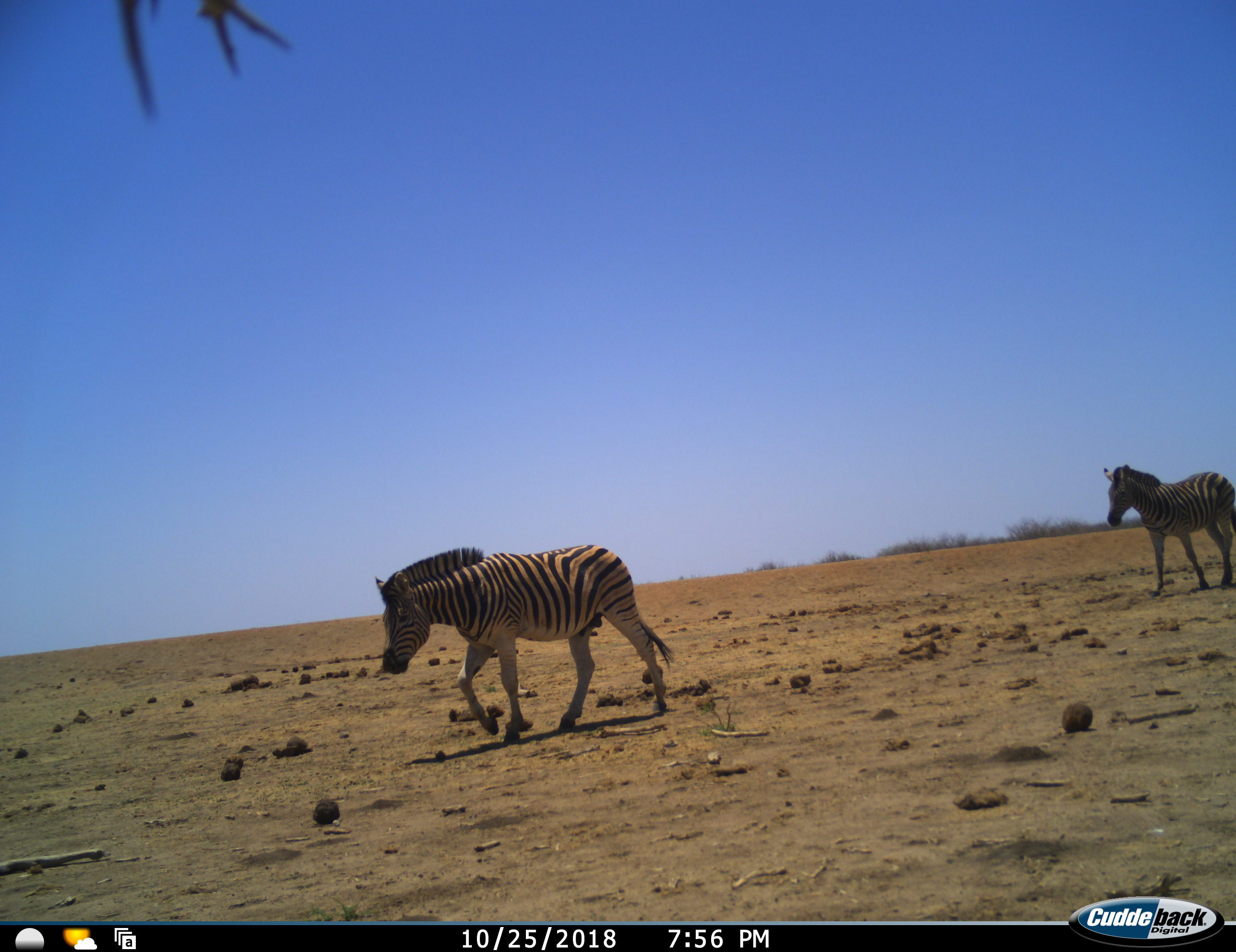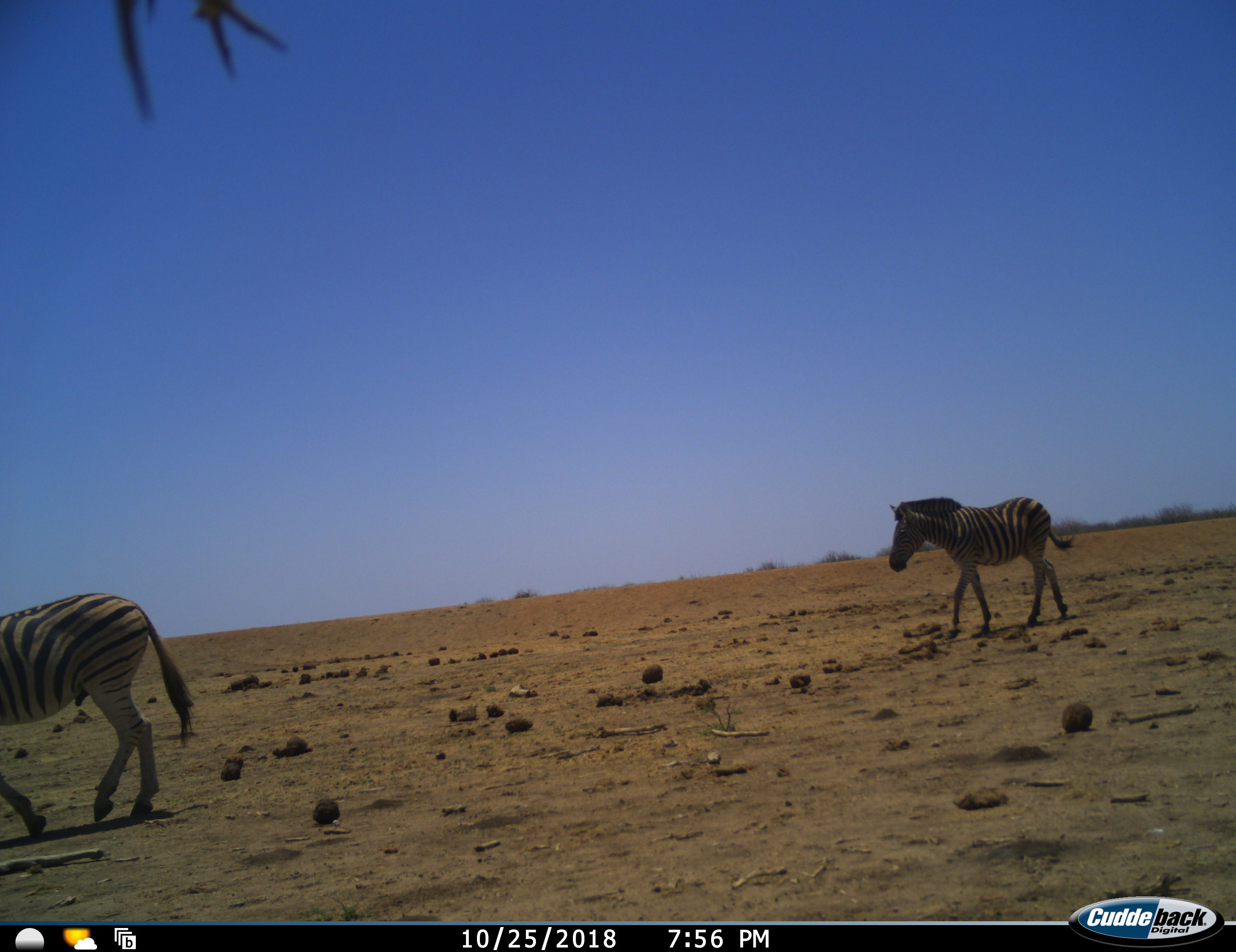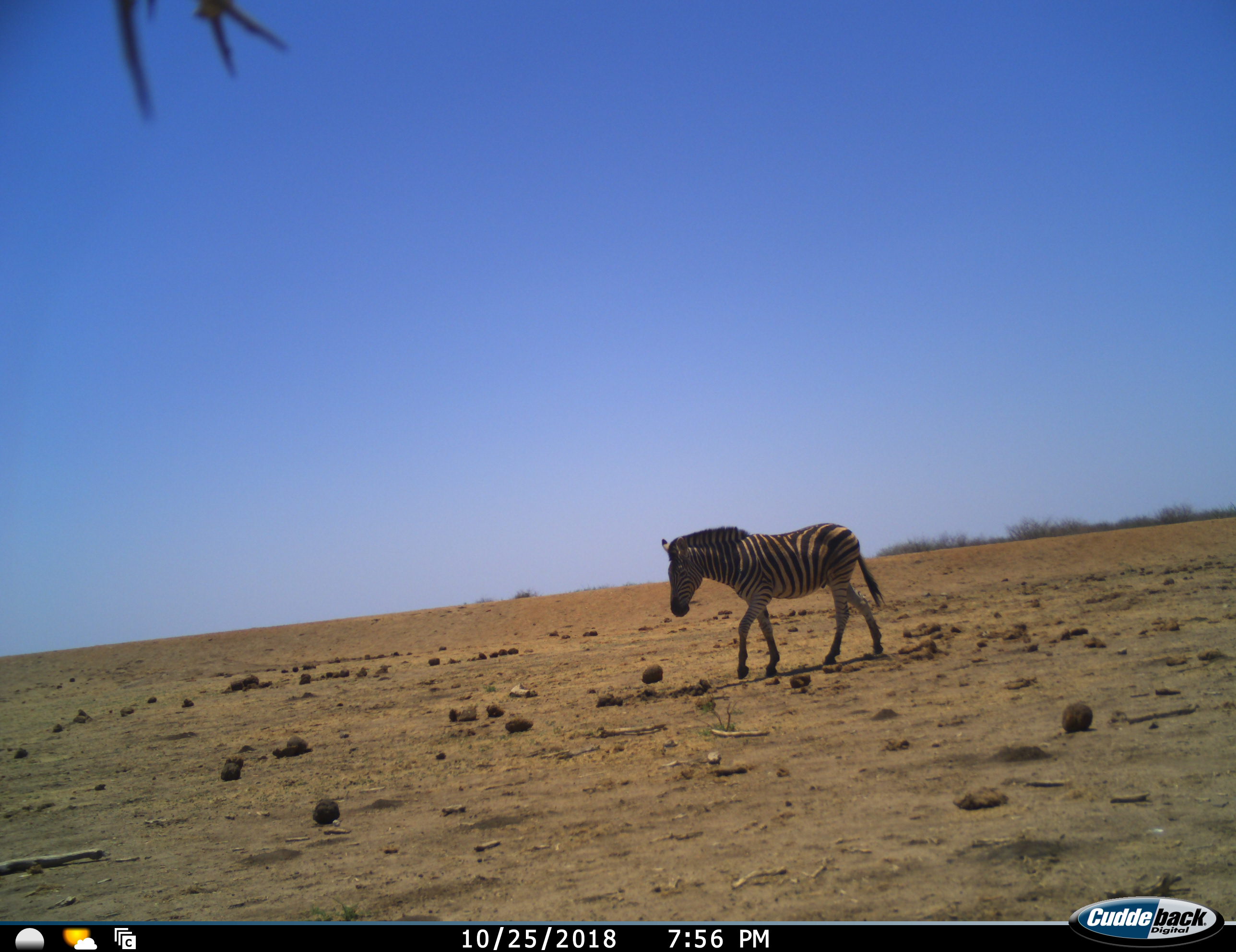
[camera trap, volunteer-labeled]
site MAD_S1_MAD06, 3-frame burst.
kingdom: Animalia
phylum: Chordata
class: Mammalia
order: Perissodactyla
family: Equidae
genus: Equus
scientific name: Equus quagga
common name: plains zebra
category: zebraplains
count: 2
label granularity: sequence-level